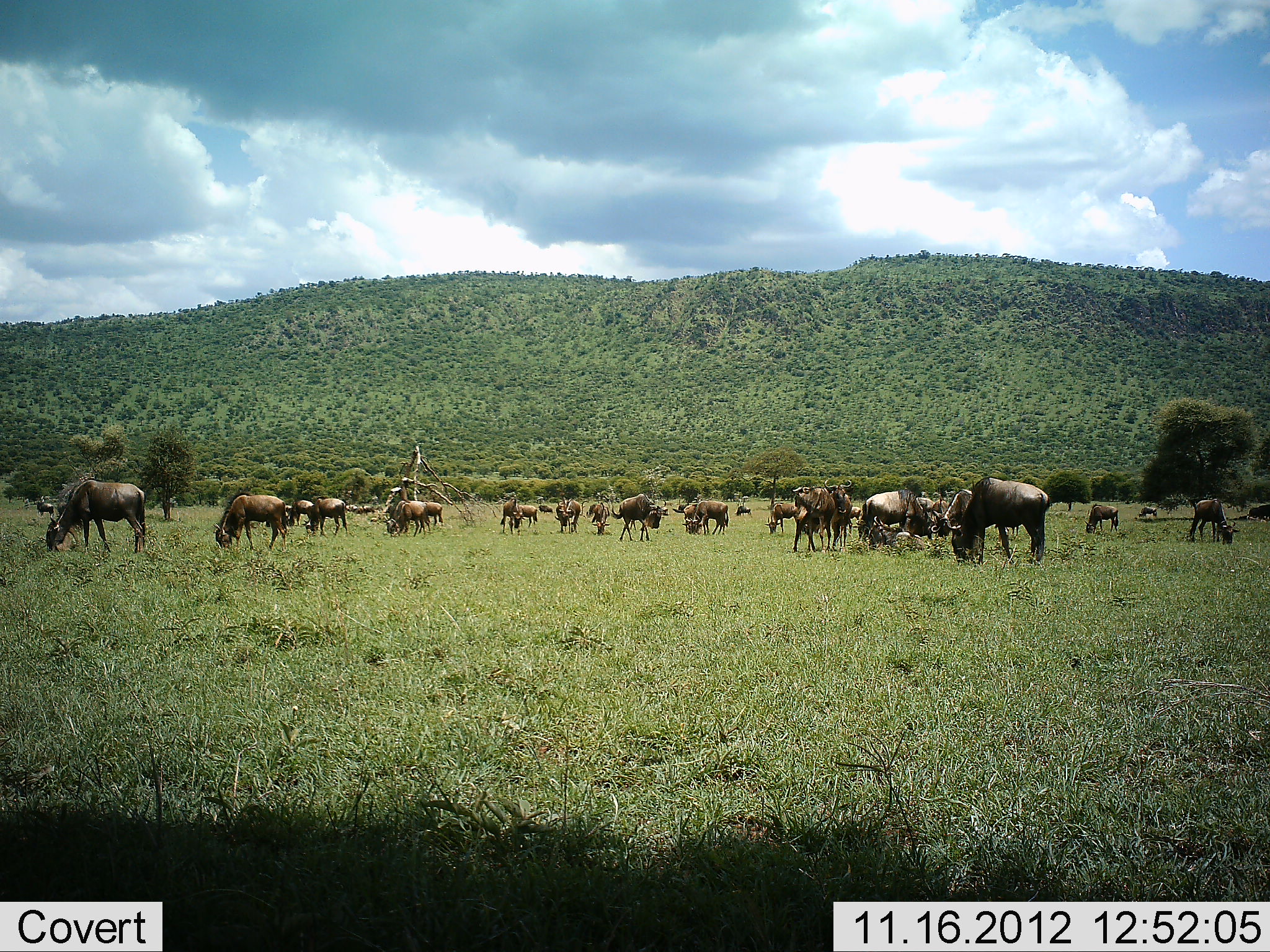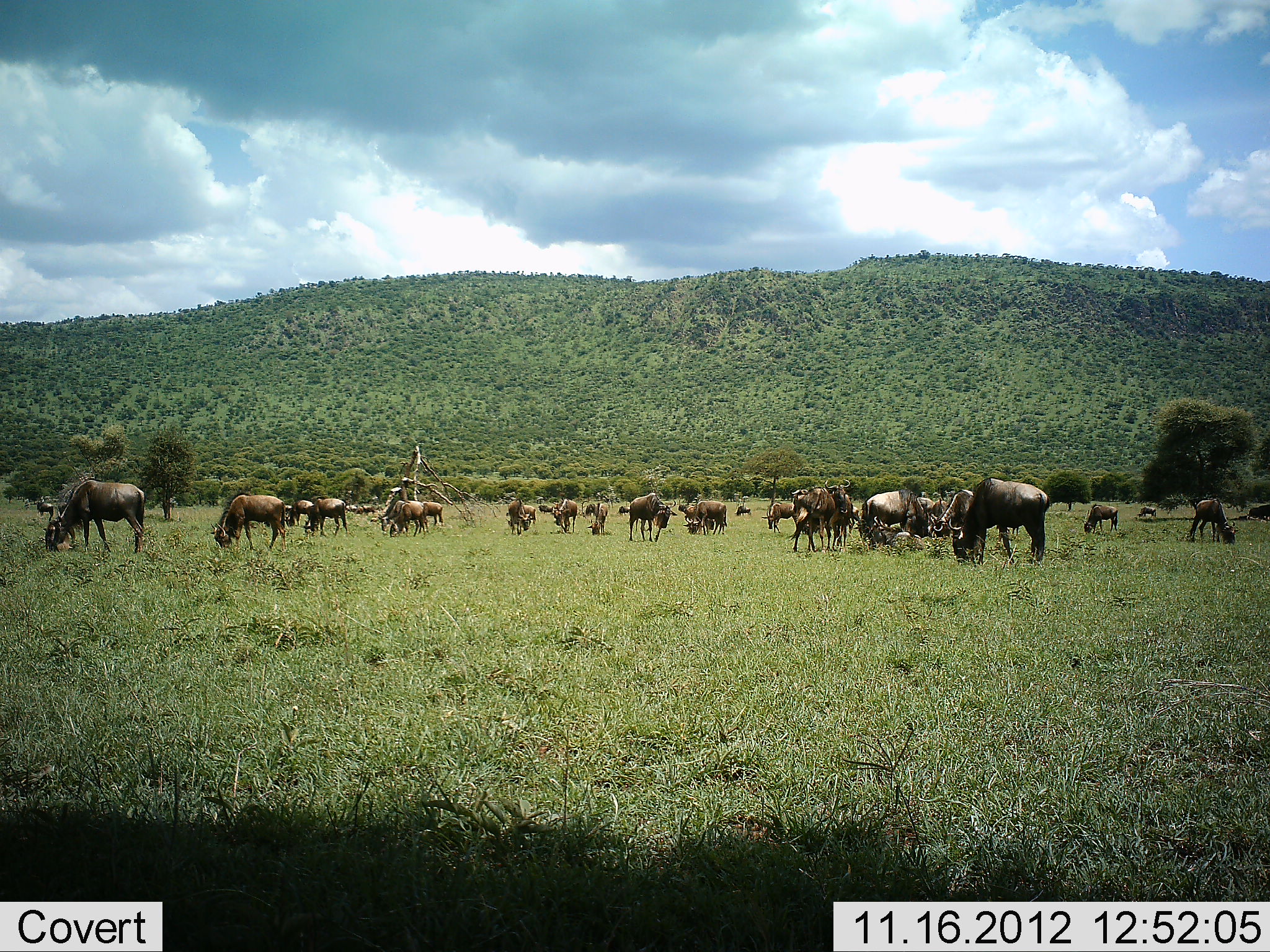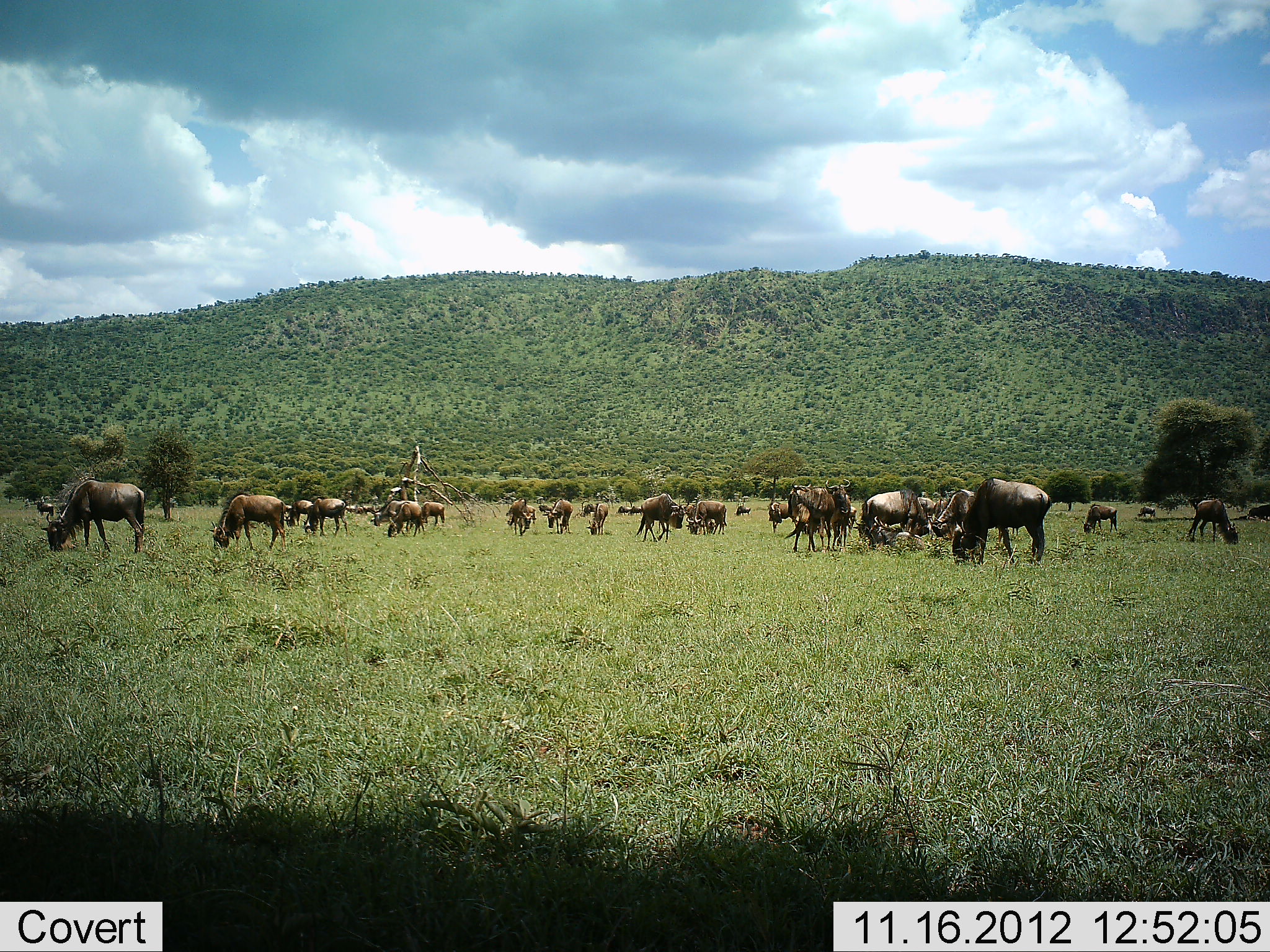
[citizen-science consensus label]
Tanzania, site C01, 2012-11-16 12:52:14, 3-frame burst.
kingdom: Animalia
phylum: Chordata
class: Mammalia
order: Artiodactyla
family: Bovidae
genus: Connochaetes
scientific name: Connochaetes taurinus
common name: blue wildebeest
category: wildebeest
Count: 11-50.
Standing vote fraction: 40%.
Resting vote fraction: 0%.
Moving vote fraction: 40%.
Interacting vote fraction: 10%.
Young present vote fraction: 0%.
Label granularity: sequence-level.